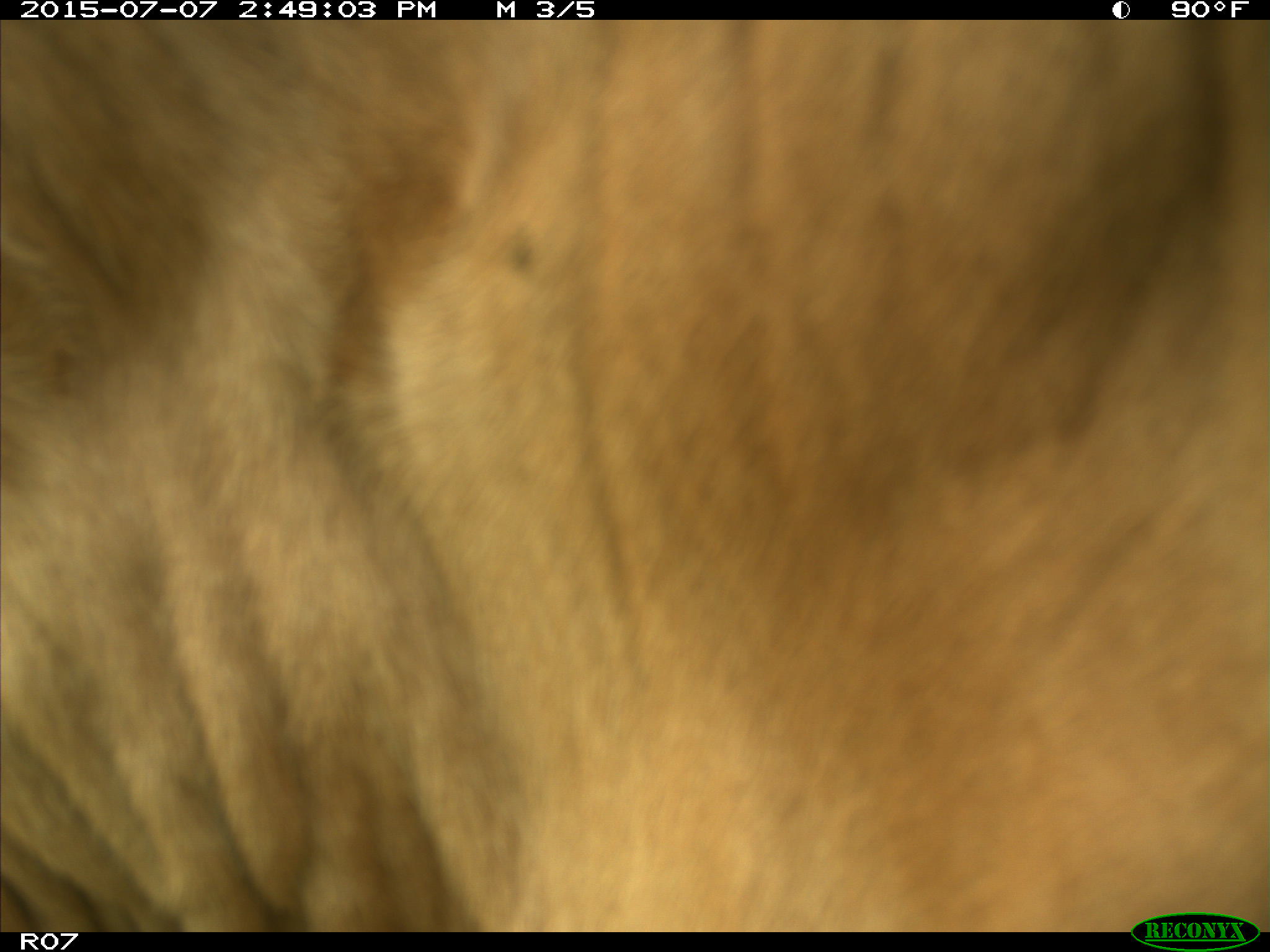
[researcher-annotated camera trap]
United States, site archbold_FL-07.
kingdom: Animalia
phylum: Chordata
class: Mammalia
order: Artiodactyla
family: Bovidae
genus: Bos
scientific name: Bos taurus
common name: domestic cow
Bos taurus (domestic cow).